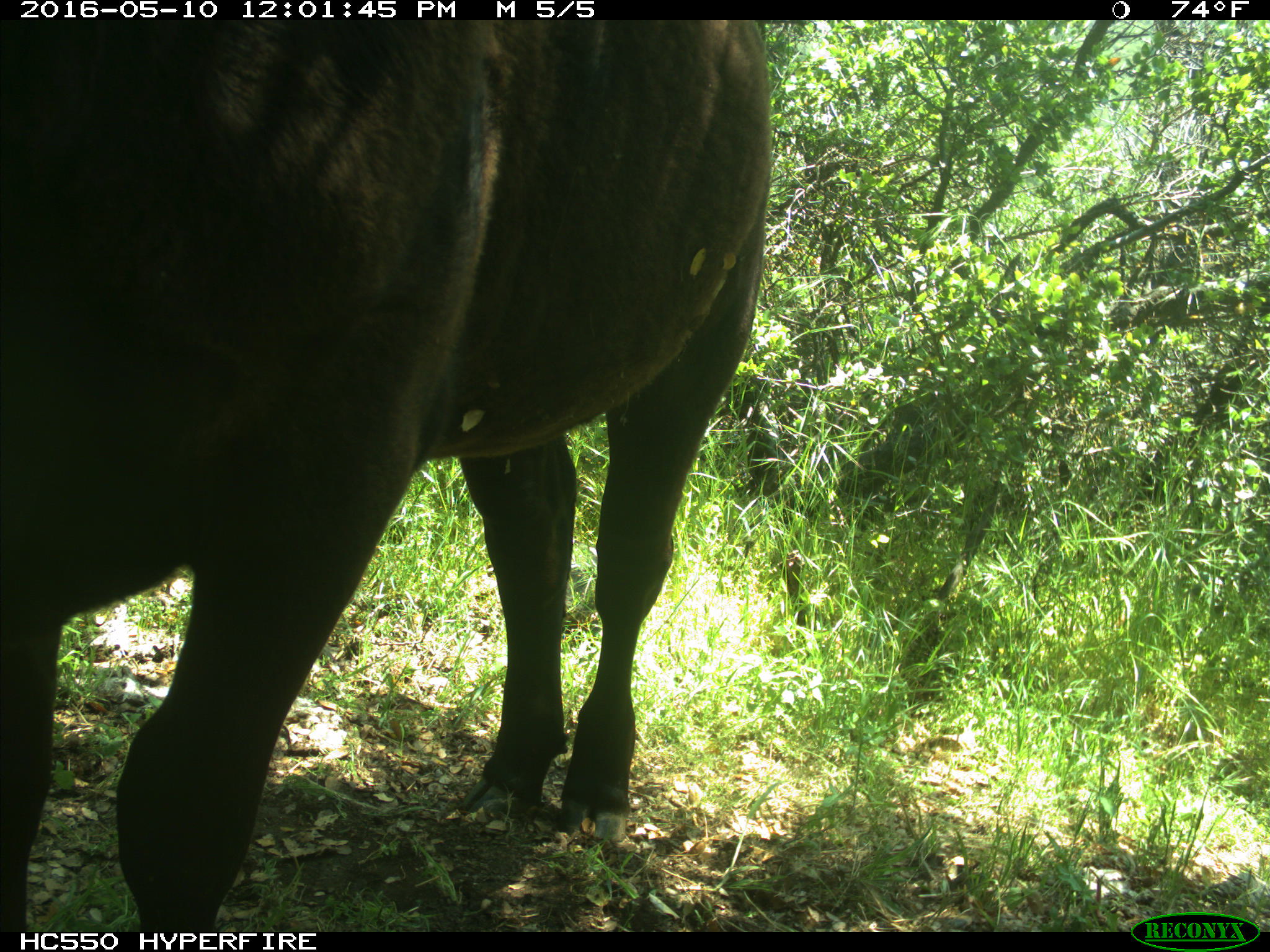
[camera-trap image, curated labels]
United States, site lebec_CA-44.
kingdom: Animalia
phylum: Chordata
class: Mammalia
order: Artiodactyla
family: Bovidae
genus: Bos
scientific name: Bos taurus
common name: domestic cow